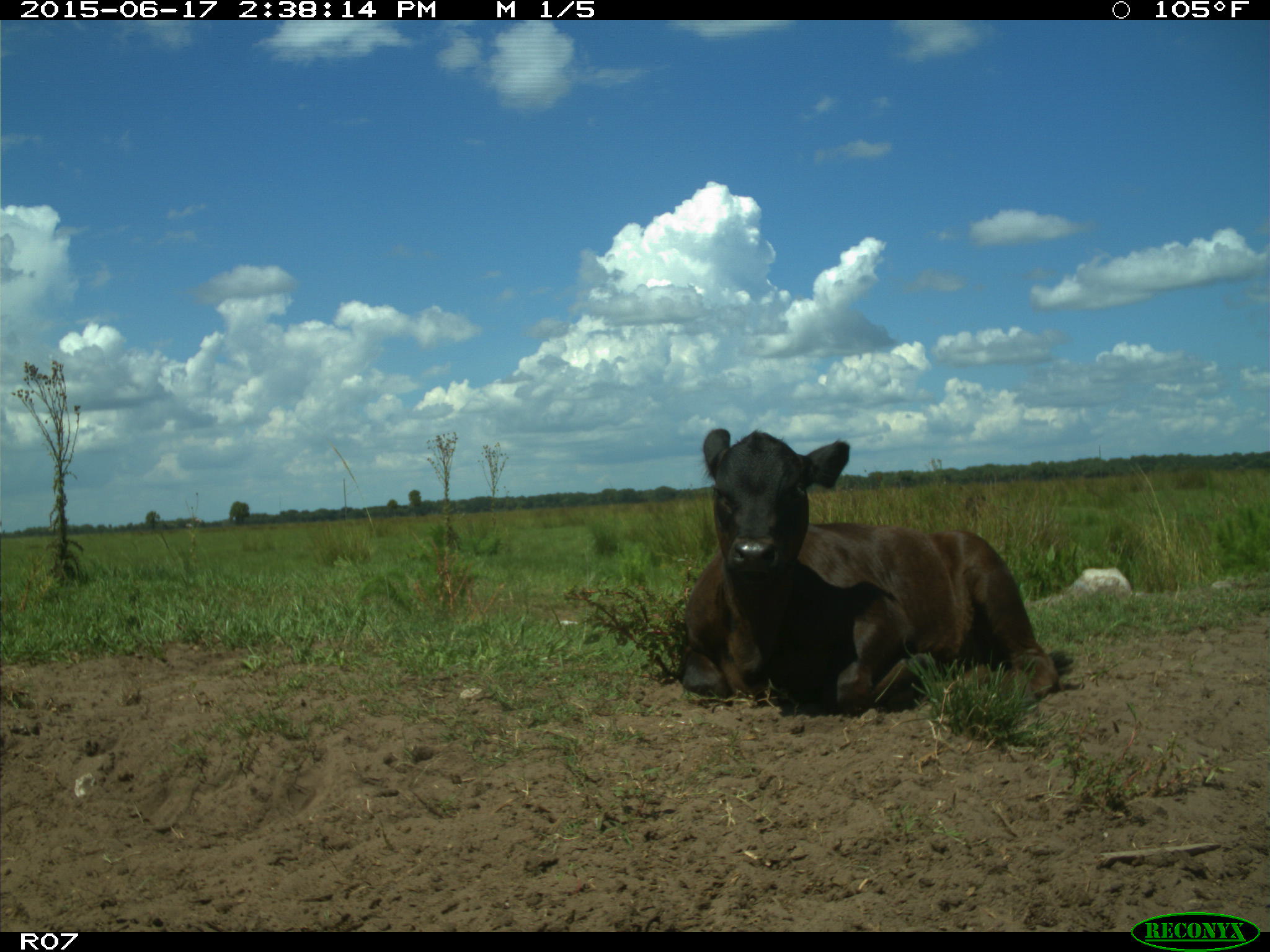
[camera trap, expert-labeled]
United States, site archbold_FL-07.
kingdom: Animalia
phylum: Chordata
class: Mammalia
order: Artiodactyla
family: Bovidae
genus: Bos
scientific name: Bos taurus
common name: domestic cow